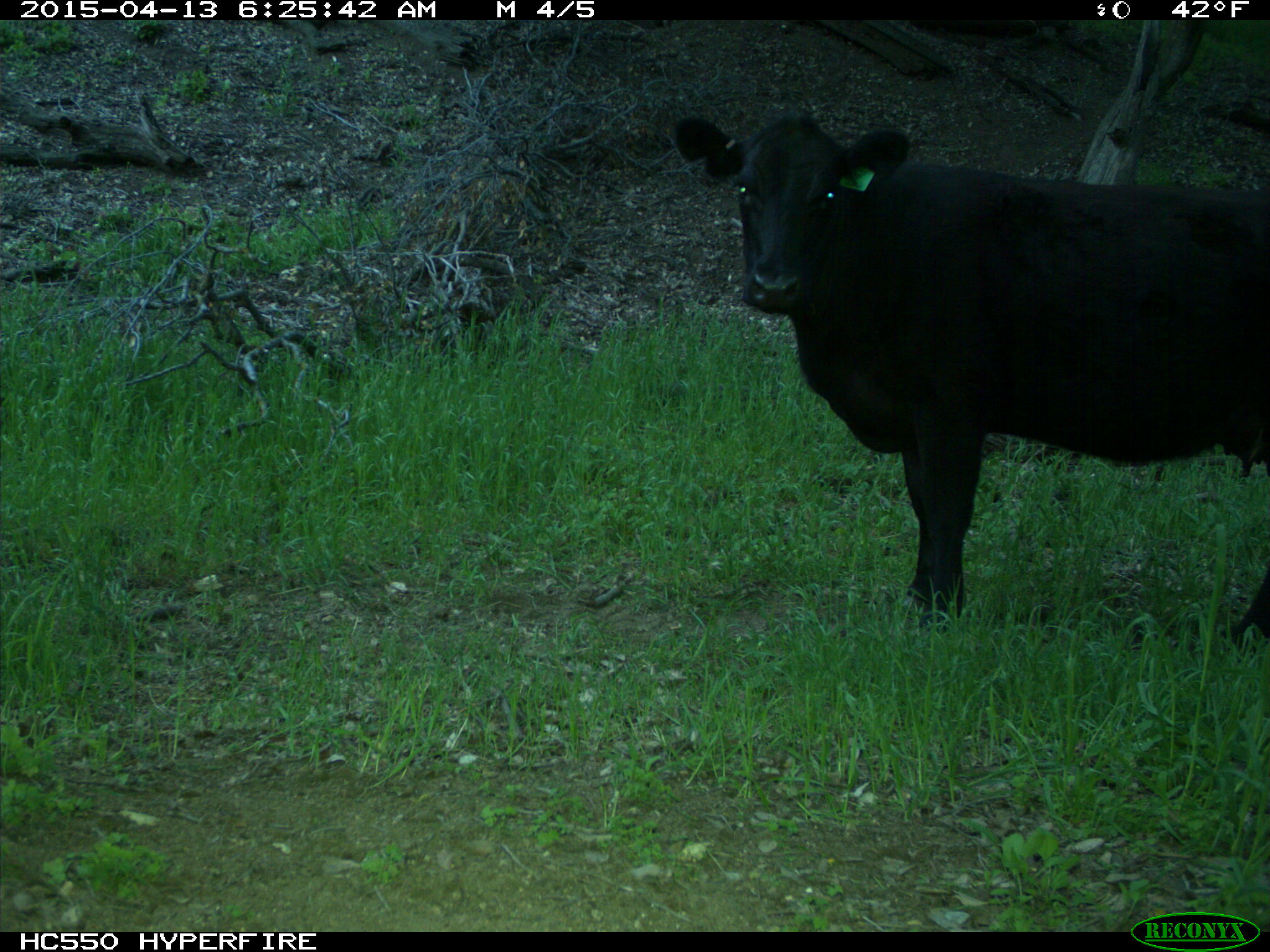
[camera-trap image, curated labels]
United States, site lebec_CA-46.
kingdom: Animalia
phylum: Chordata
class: Mammalia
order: Artiodactyla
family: Bovidae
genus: Bos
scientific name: Bos taurus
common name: domestic cow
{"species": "Bos taurus (domestic cow)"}